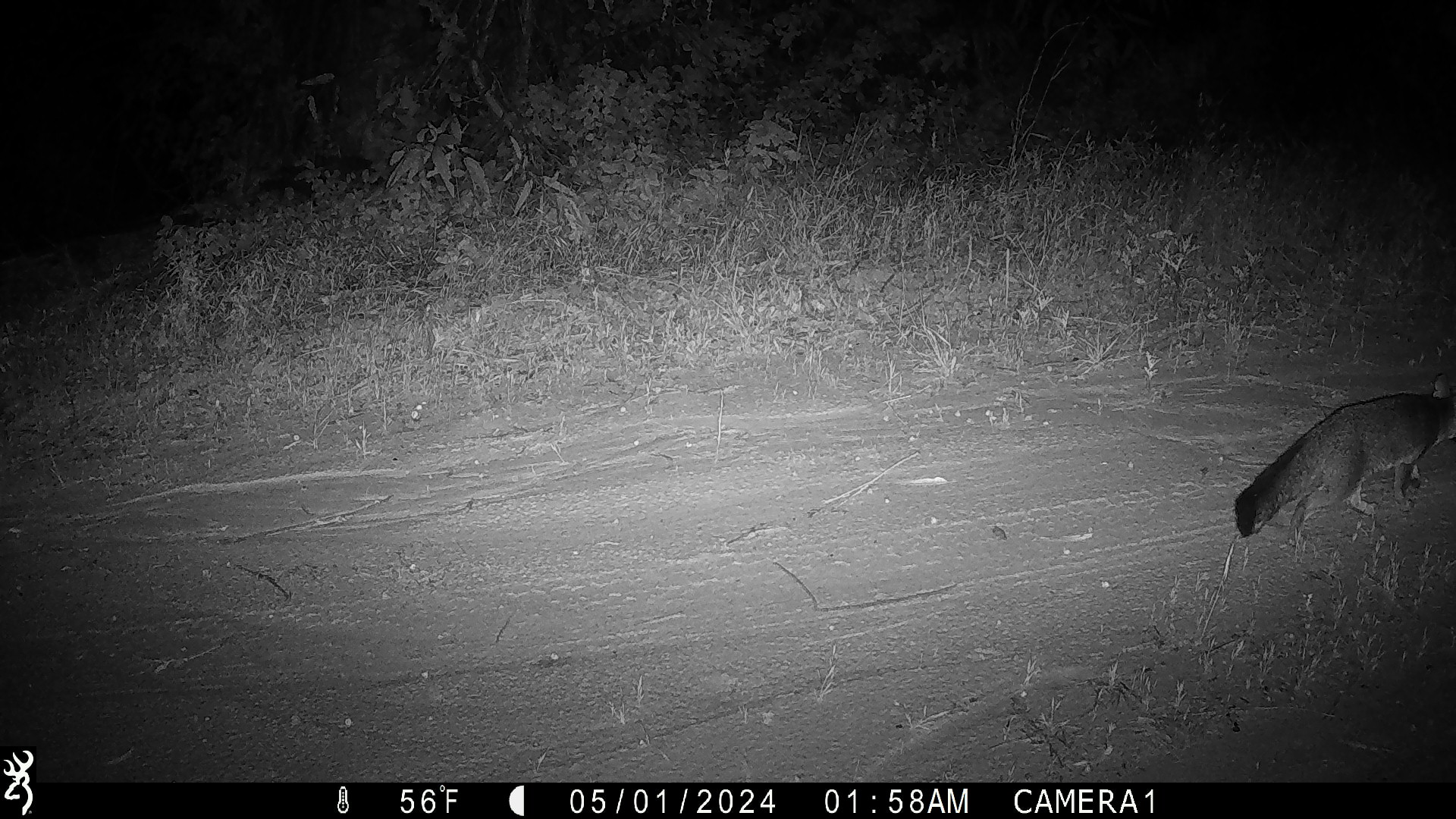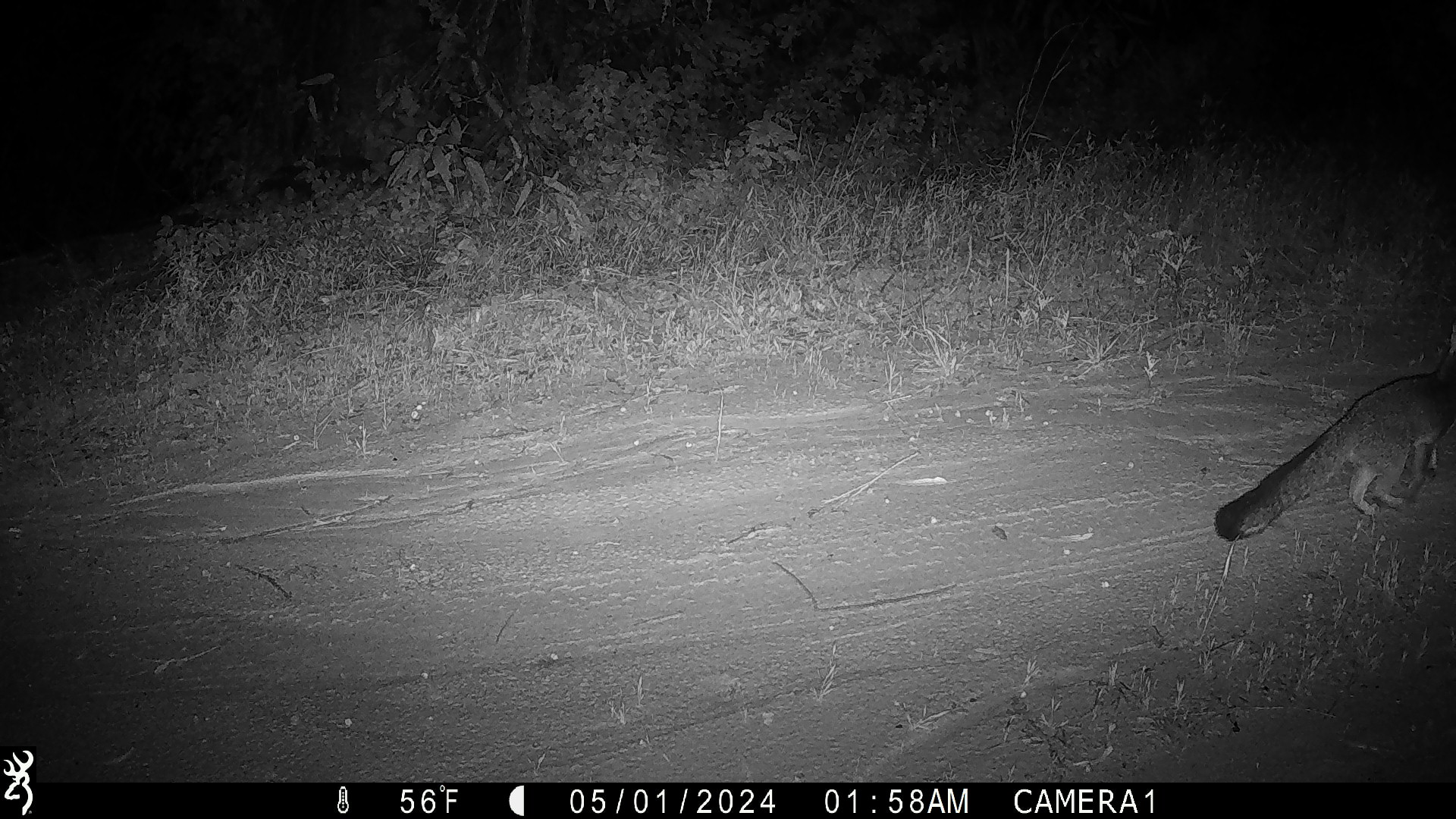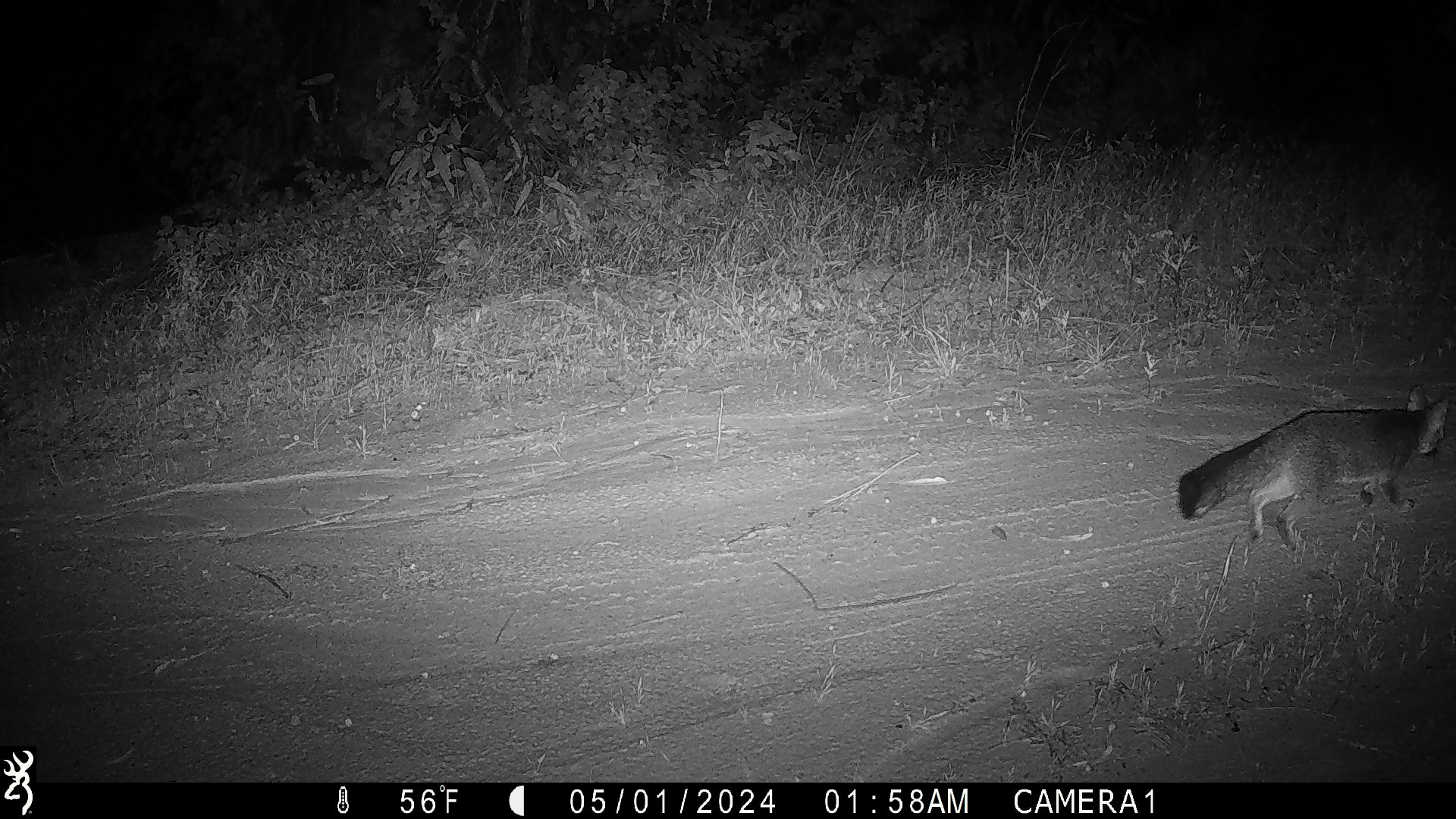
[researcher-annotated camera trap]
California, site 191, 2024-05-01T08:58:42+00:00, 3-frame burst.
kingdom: Animalia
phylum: Chordata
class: Mammalia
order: Carnivora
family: Canidae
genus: Urocyon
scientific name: Urocyon cinereoargenteus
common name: gray fox